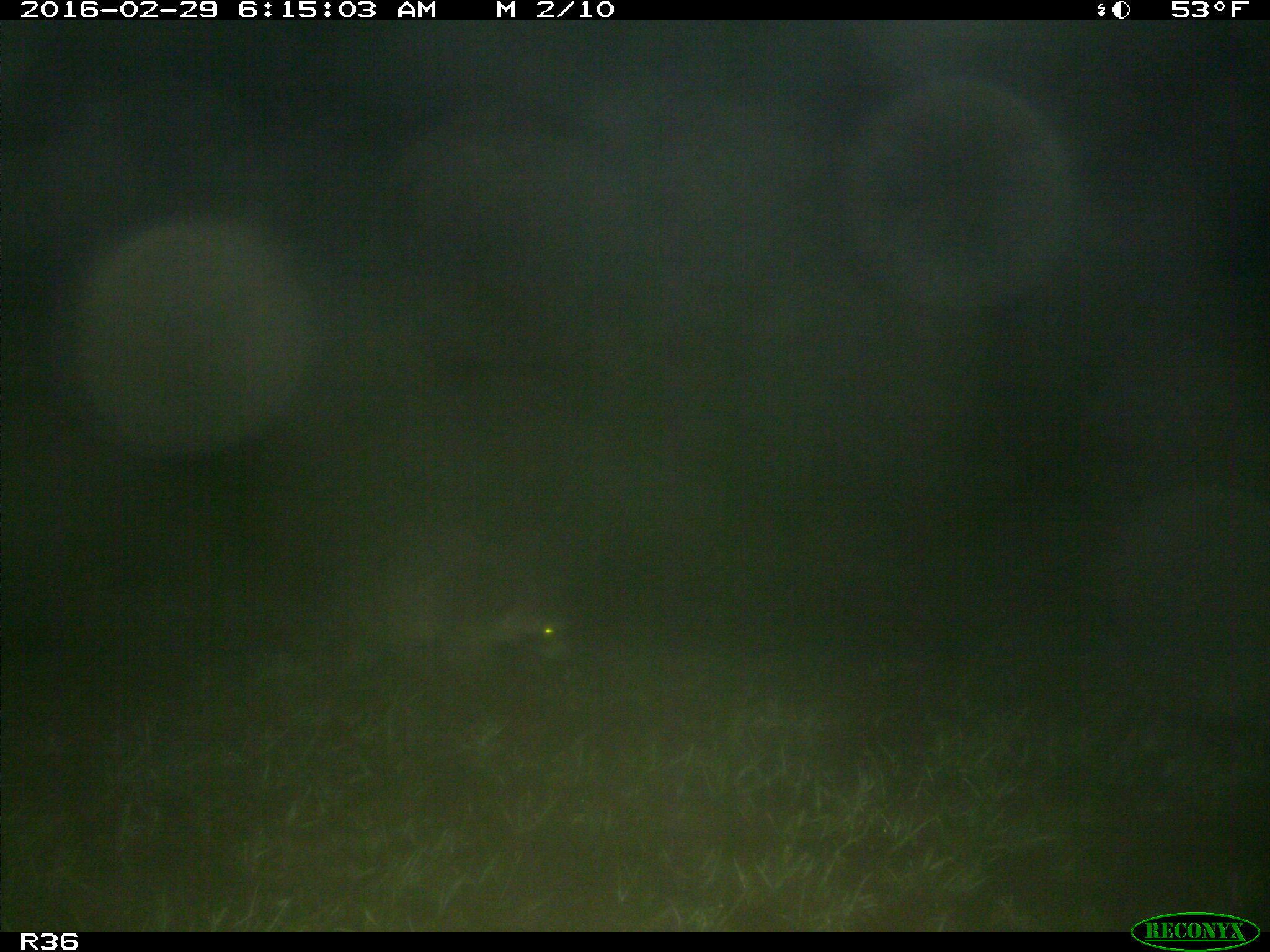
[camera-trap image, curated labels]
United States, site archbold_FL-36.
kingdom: Animalia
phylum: Chordata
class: Mammalia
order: Carnivora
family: Procyonidae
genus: Procyon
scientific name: Procyon lotor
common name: common raccoon